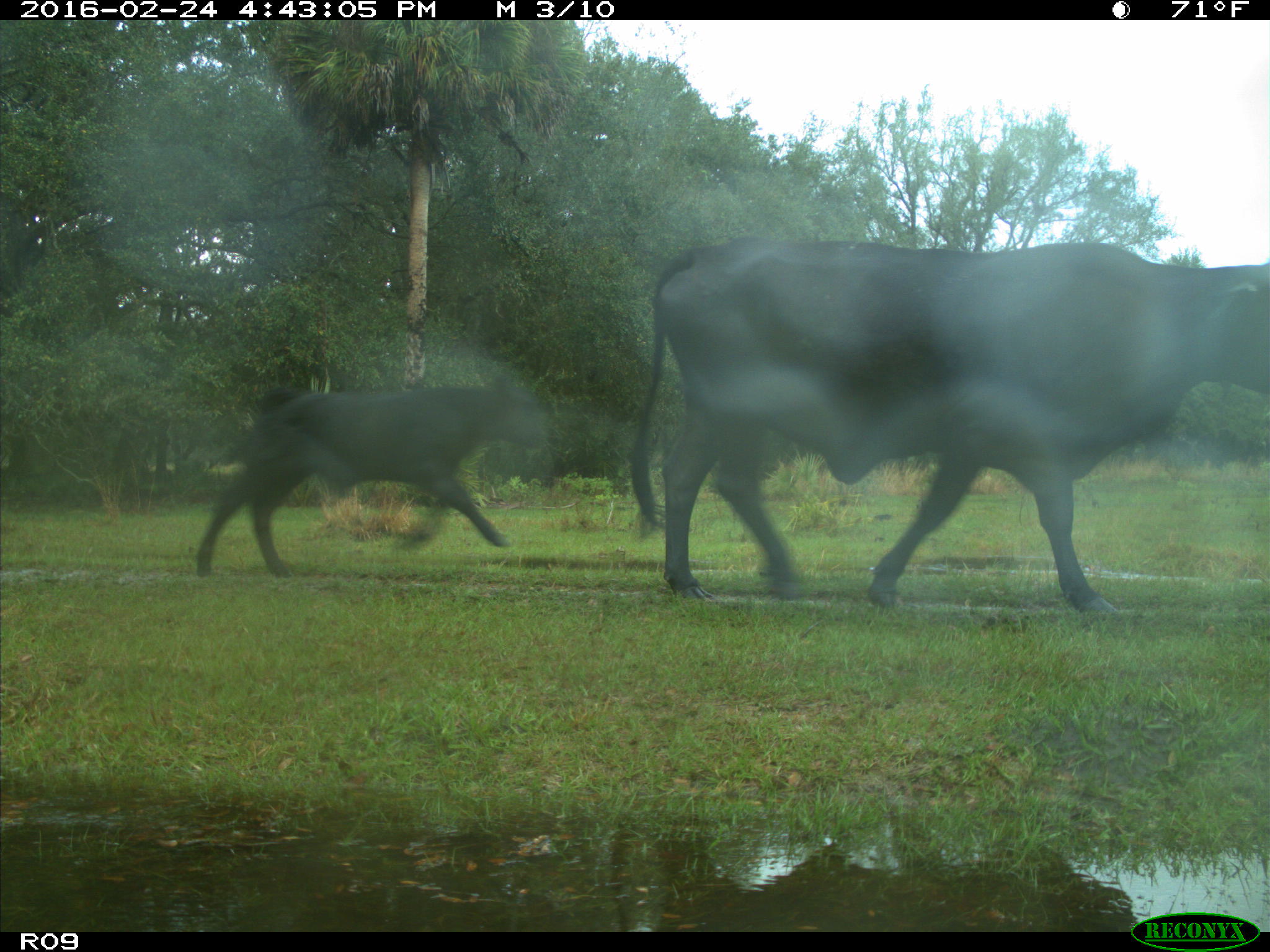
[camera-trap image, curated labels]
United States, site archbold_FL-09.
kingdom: Animalia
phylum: Chordata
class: Mammalia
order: Artiodactyla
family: Bovidae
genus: Bos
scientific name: Bos taurus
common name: domestic cow